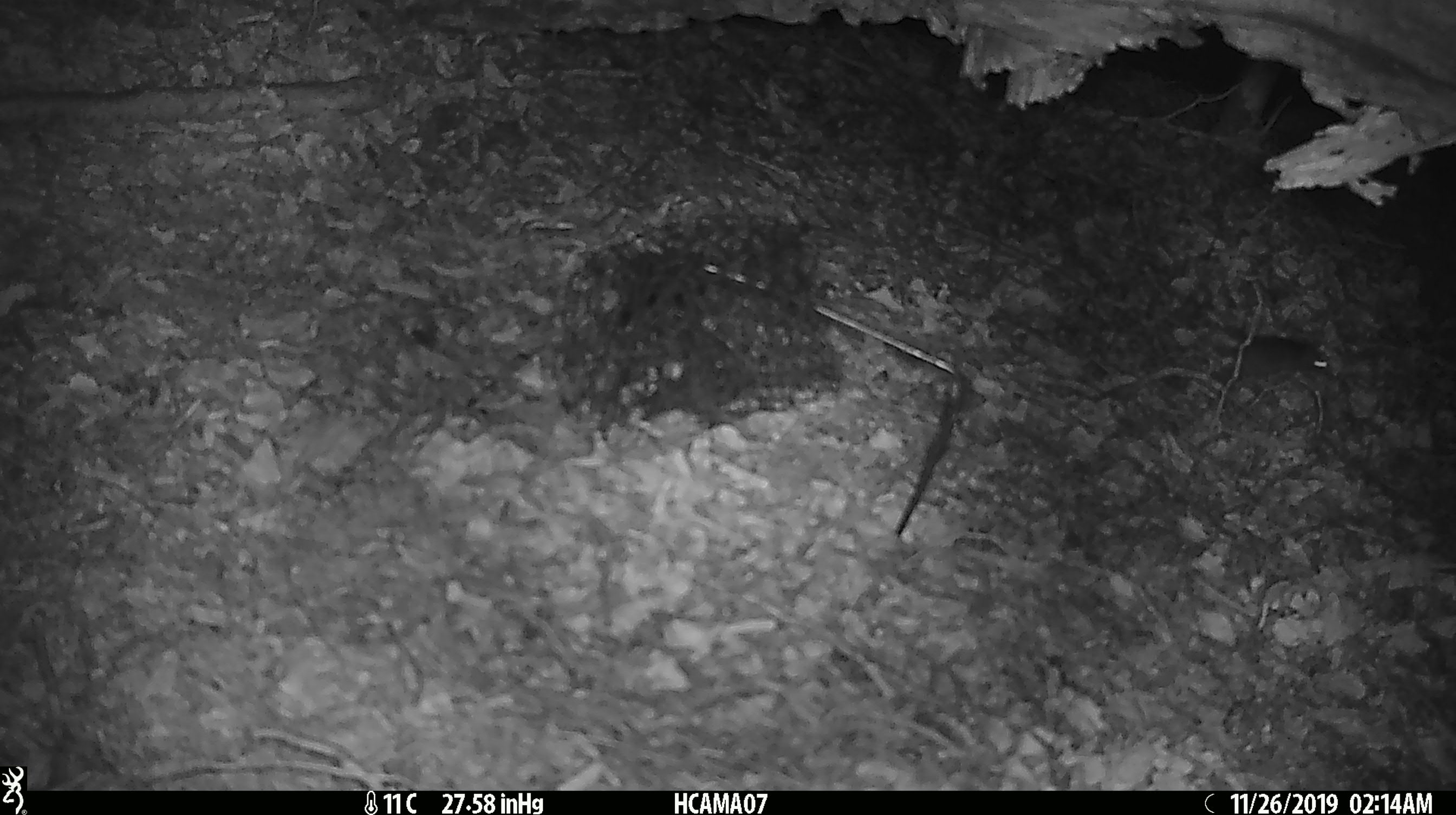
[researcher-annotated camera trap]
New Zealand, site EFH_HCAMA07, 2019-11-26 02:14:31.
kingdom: Animalia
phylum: Chordata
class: Mammalia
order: Rodentia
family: Muridae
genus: Mus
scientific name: Mus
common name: mouse